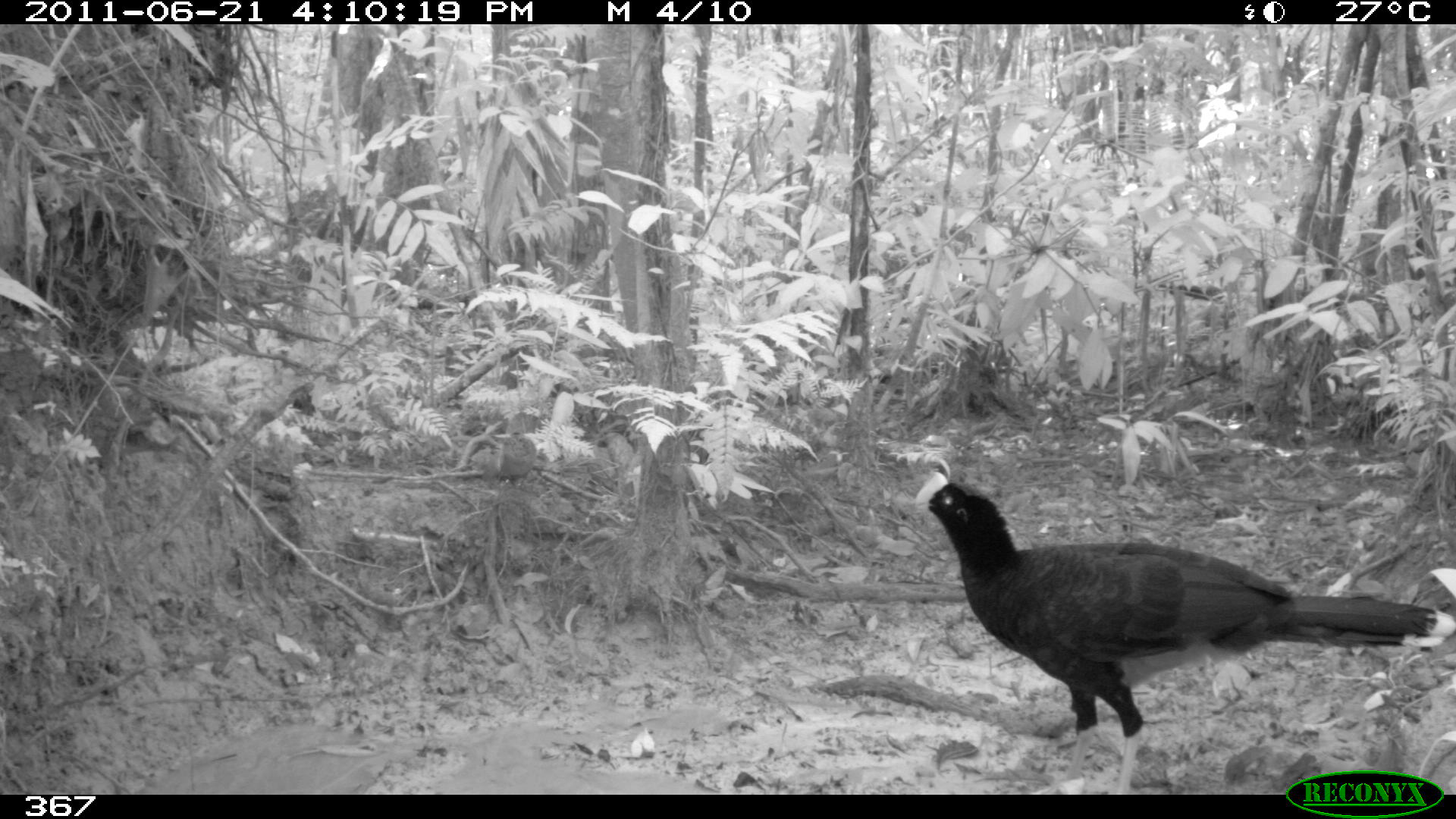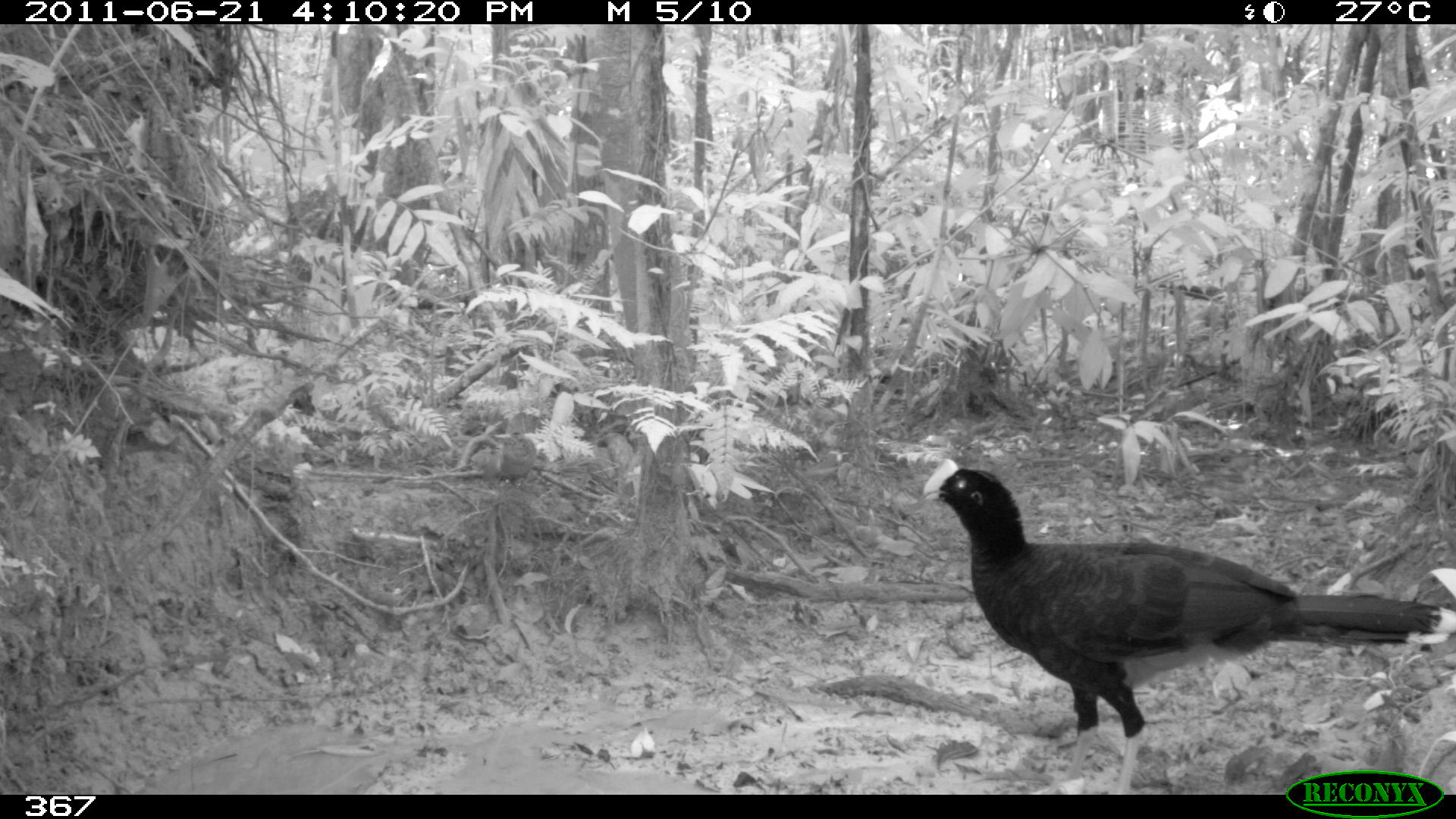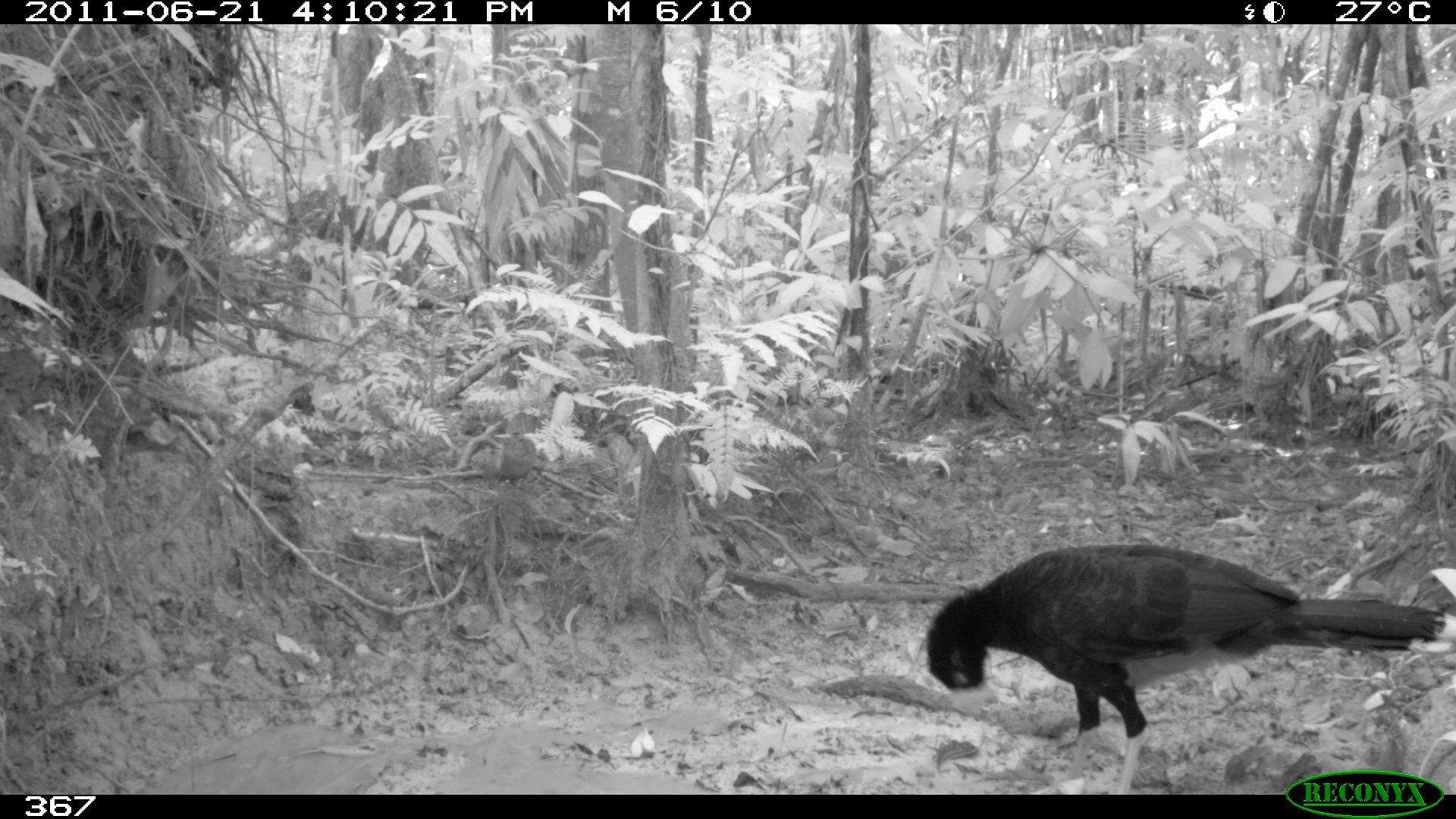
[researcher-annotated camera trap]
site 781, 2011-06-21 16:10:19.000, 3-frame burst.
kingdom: Animalia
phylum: Chordata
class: Aves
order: Galliformes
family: Cracidae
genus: Mitu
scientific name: Mitu tuberosum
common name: razor-billed curassow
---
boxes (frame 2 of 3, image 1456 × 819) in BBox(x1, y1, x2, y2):
mitu tuberosum: BBox(921, 456, 1455, 793)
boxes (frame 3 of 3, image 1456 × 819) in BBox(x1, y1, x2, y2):
mitu tuberosum: BBox(921, 542, 1455, 793)